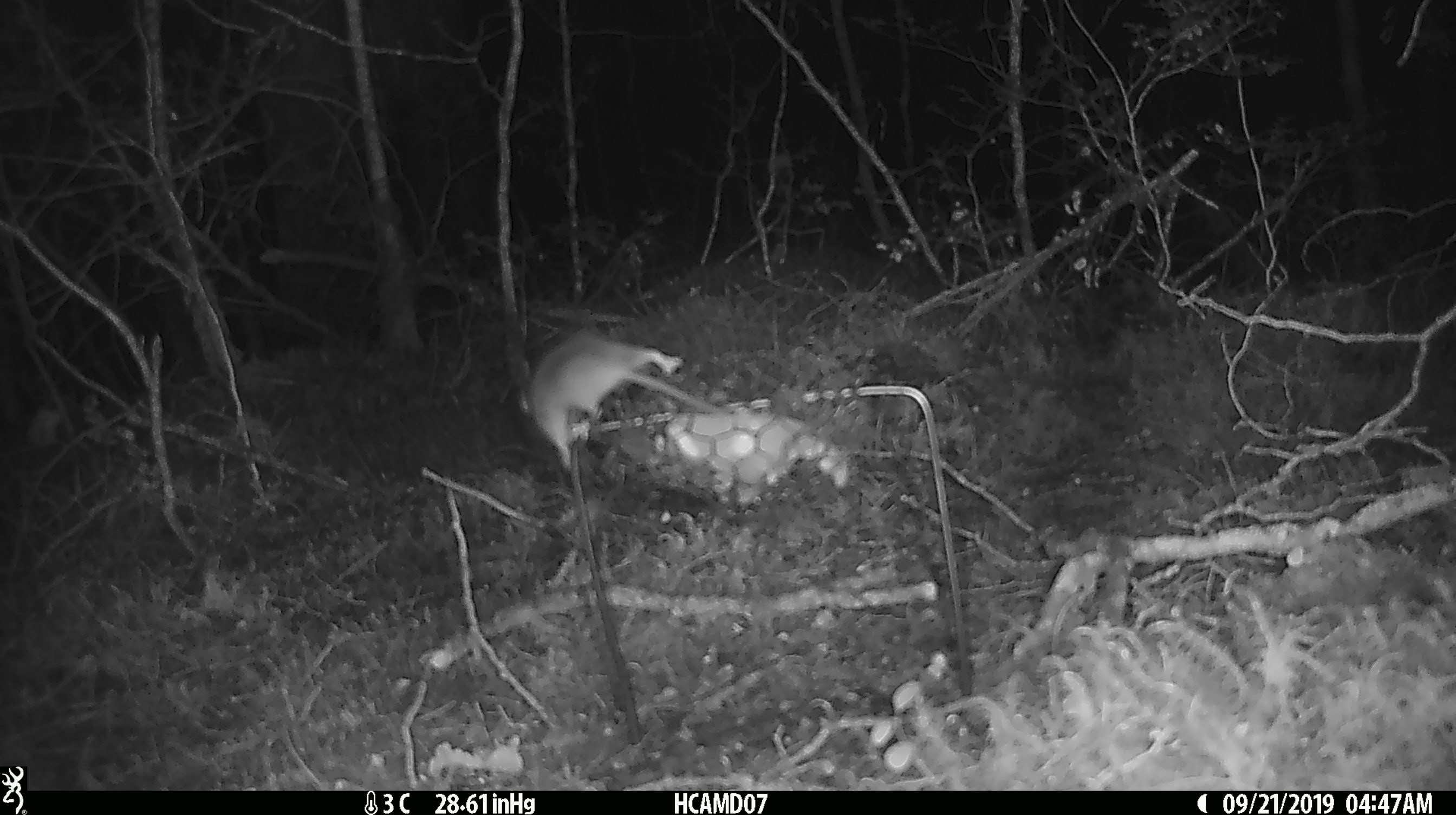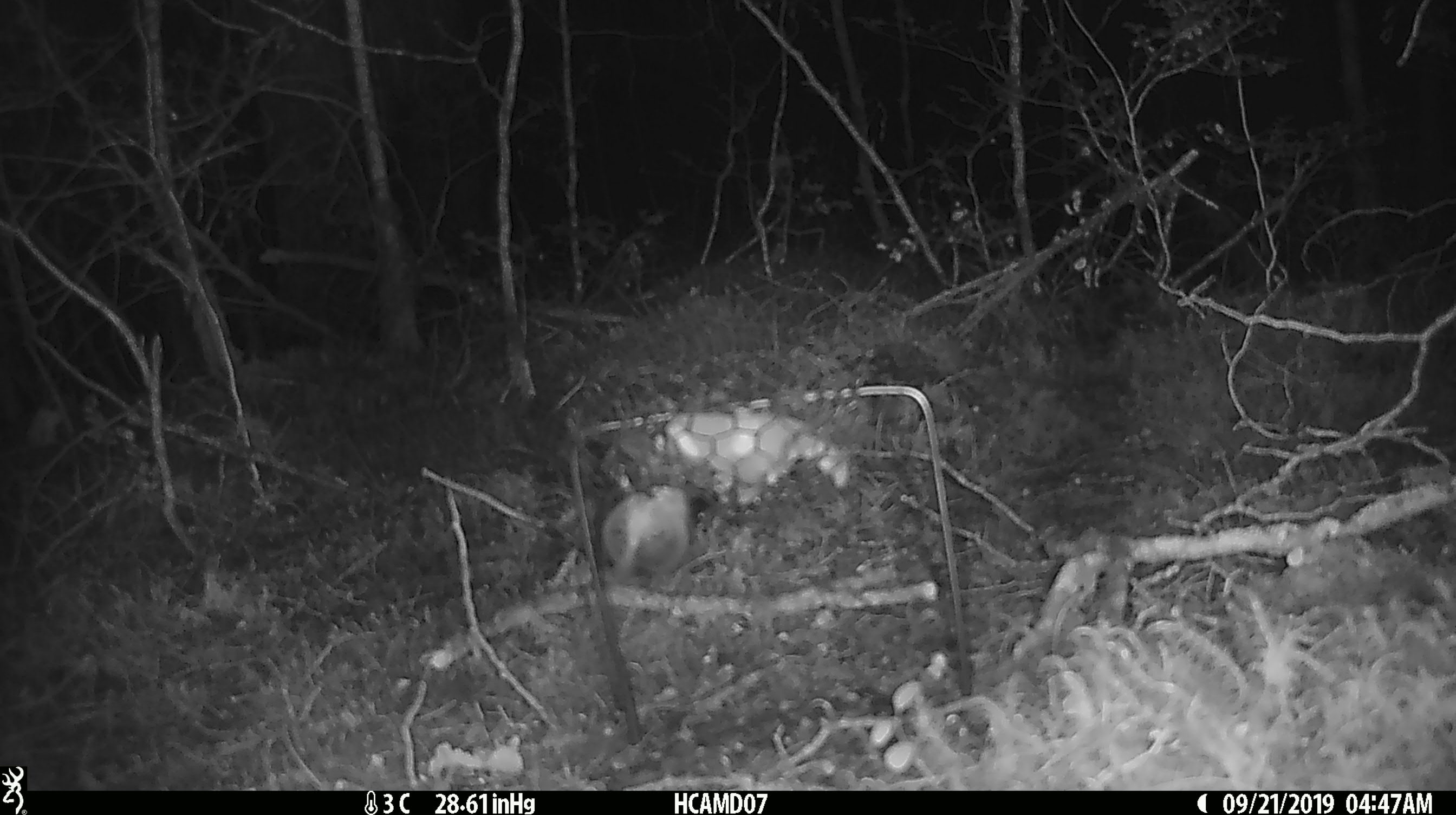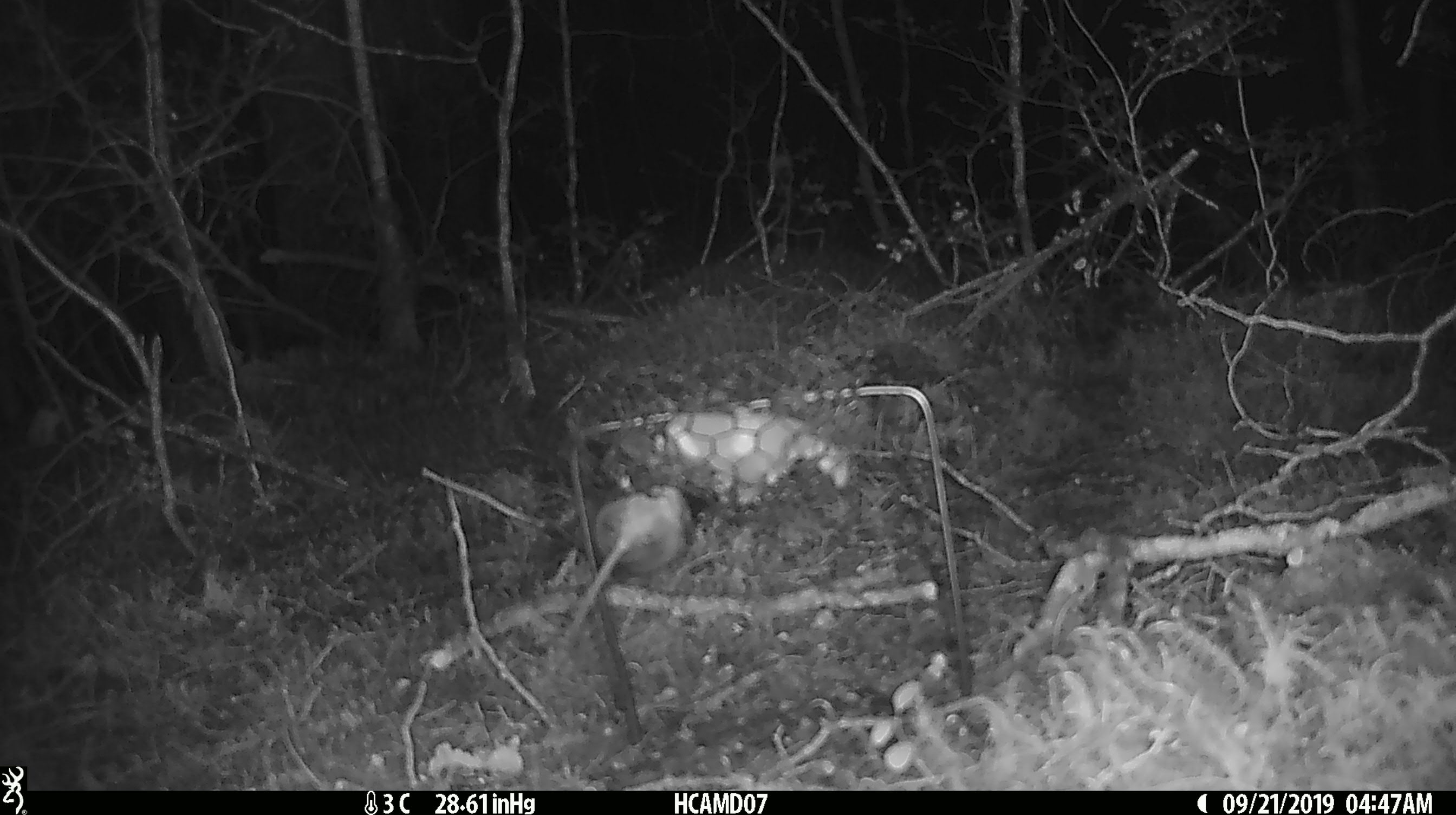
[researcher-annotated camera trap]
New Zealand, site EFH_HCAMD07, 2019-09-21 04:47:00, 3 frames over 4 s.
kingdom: Animalia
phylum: Chordata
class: Mammalia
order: Rodentia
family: Muridae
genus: Mus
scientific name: Mus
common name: mouse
Mouse (Mus).